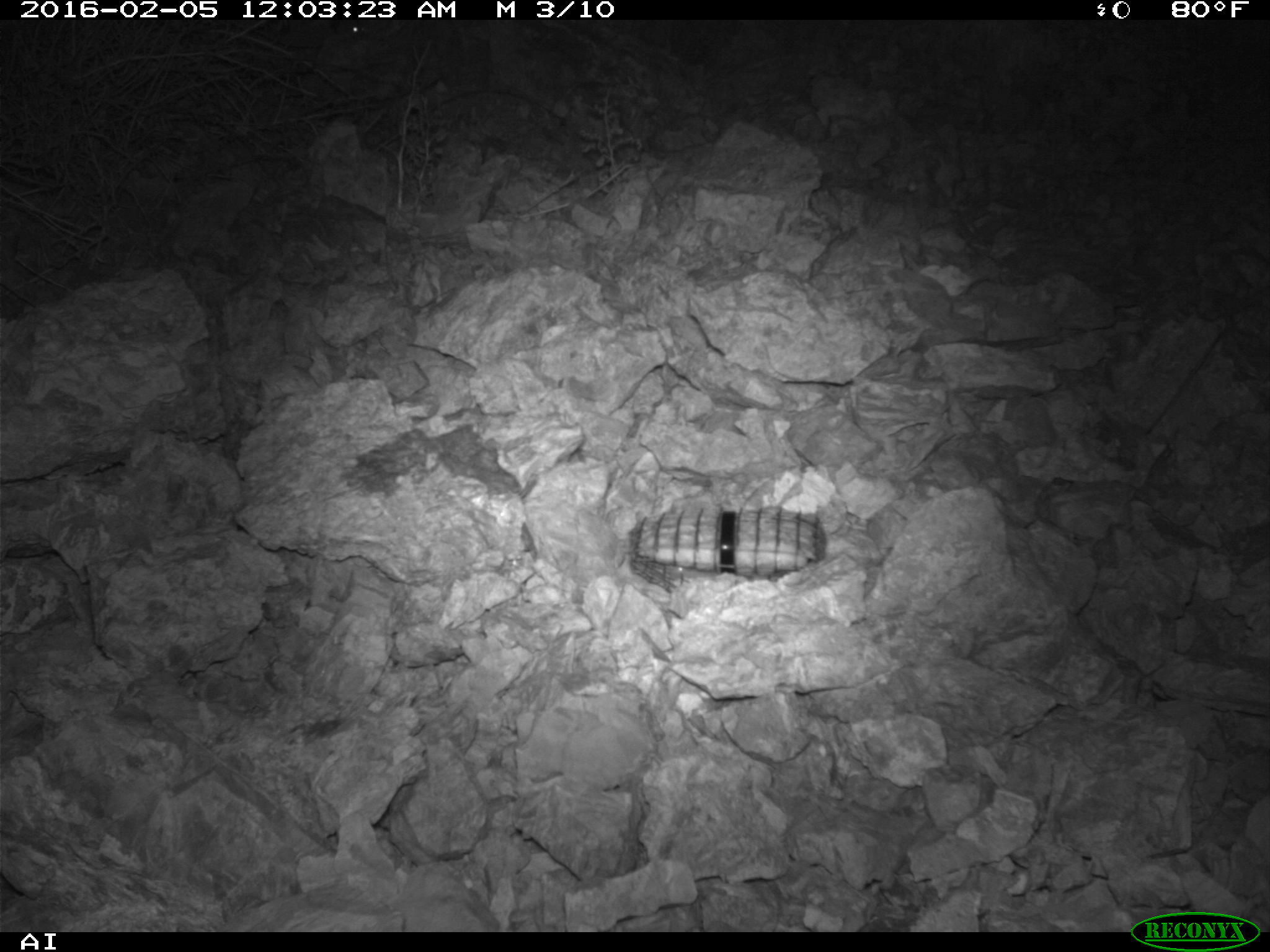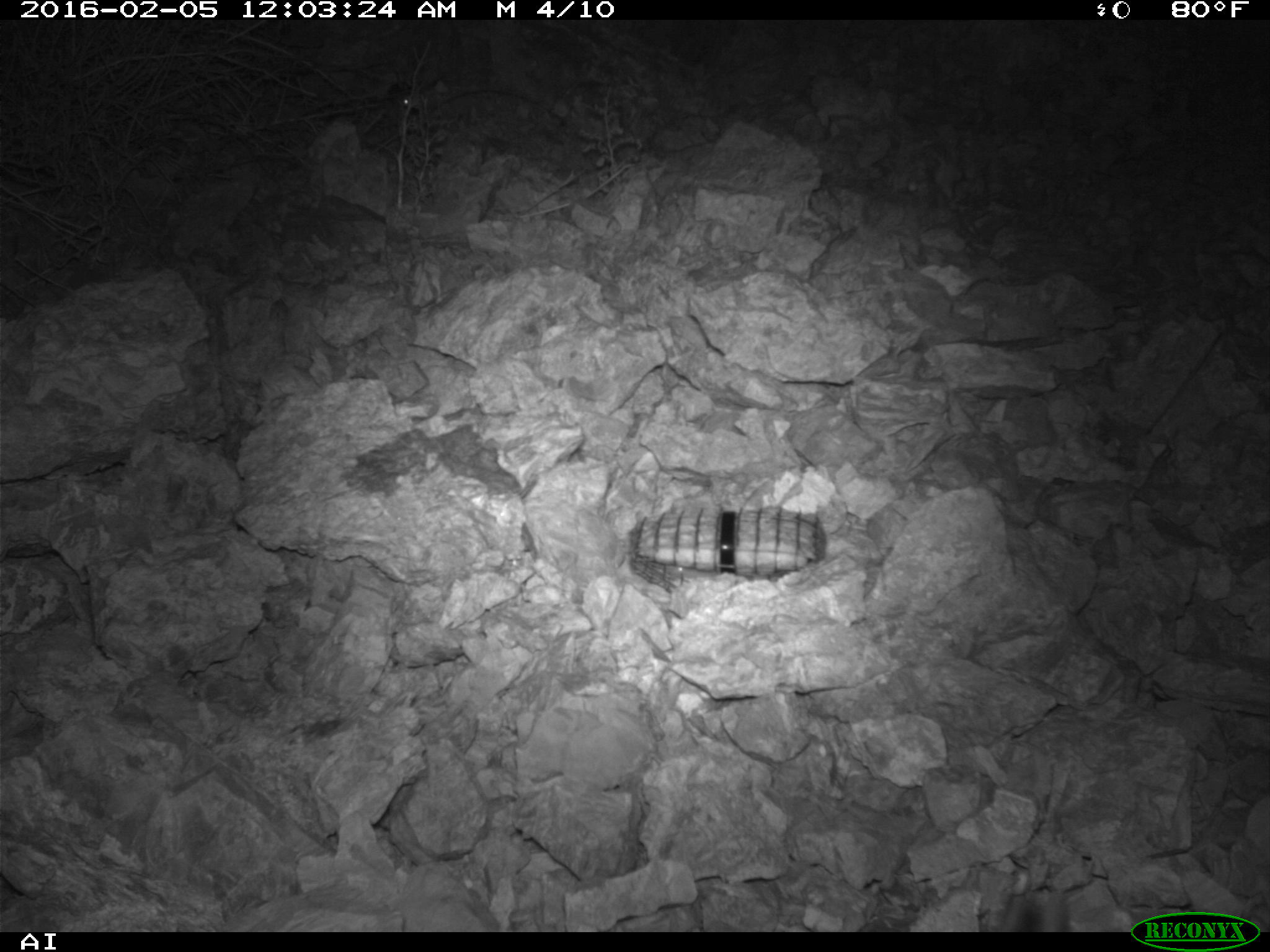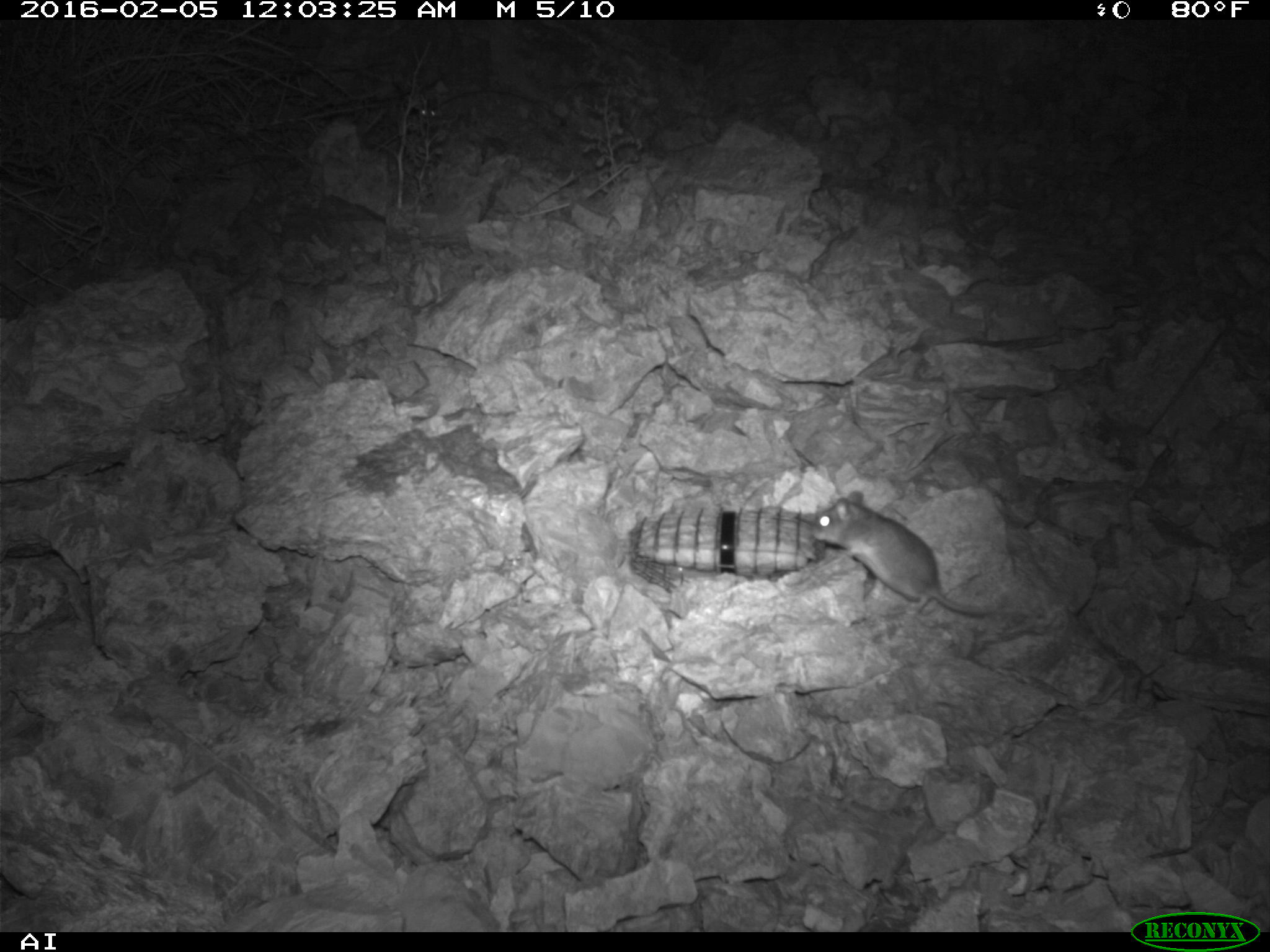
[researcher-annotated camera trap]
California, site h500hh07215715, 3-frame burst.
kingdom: Animalia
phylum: Chordata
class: Mammalia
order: Rodentia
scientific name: Rodentia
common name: rodent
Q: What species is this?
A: Rodent (Rodentia).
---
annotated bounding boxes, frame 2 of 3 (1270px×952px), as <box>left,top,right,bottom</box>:
rodent: <box>386,81,419,114</box>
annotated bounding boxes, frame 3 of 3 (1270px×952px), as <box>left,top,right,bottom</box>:
rodent: <box>813,490,999,614</box>; <box>392,76,438,119</box>